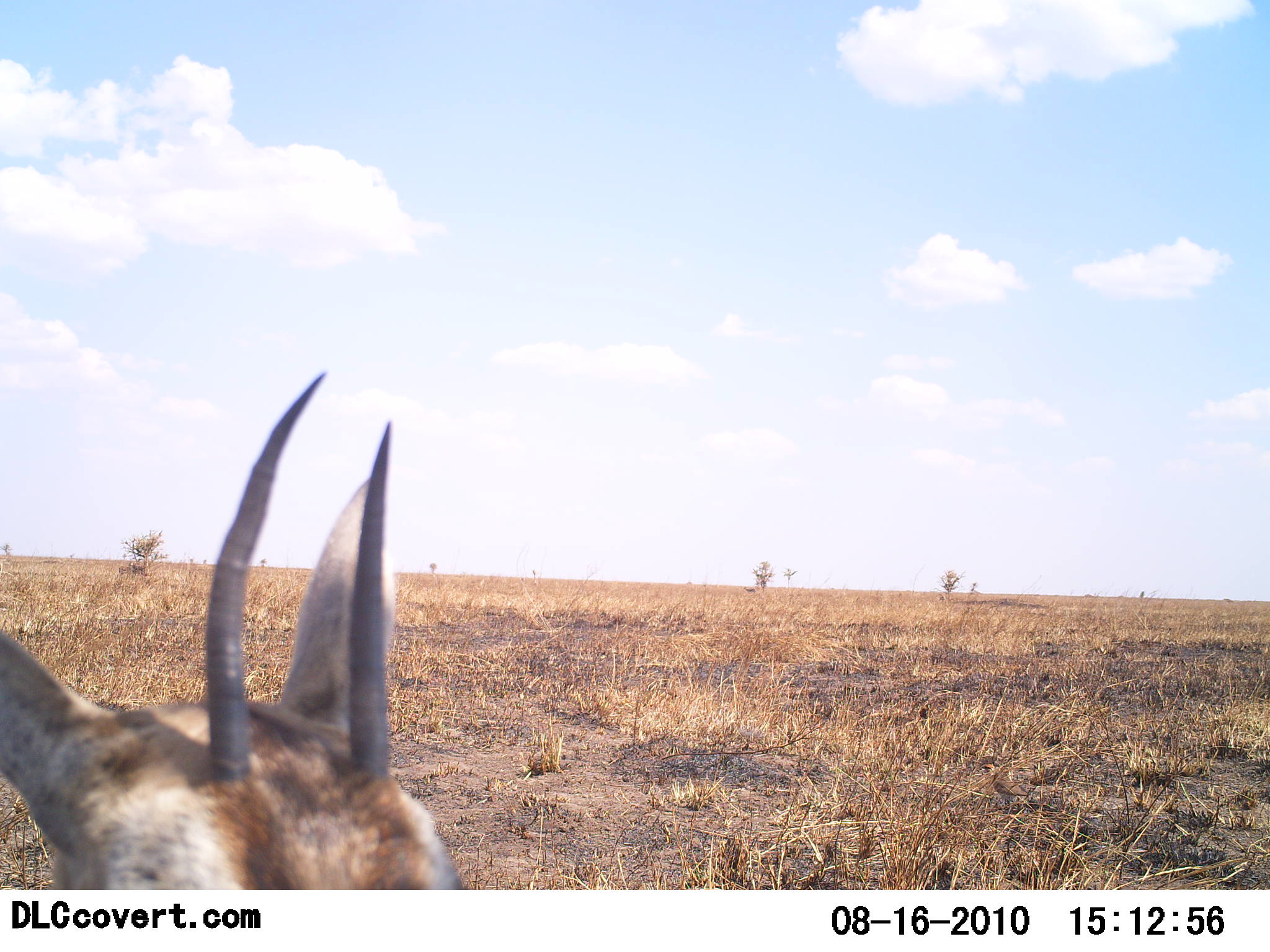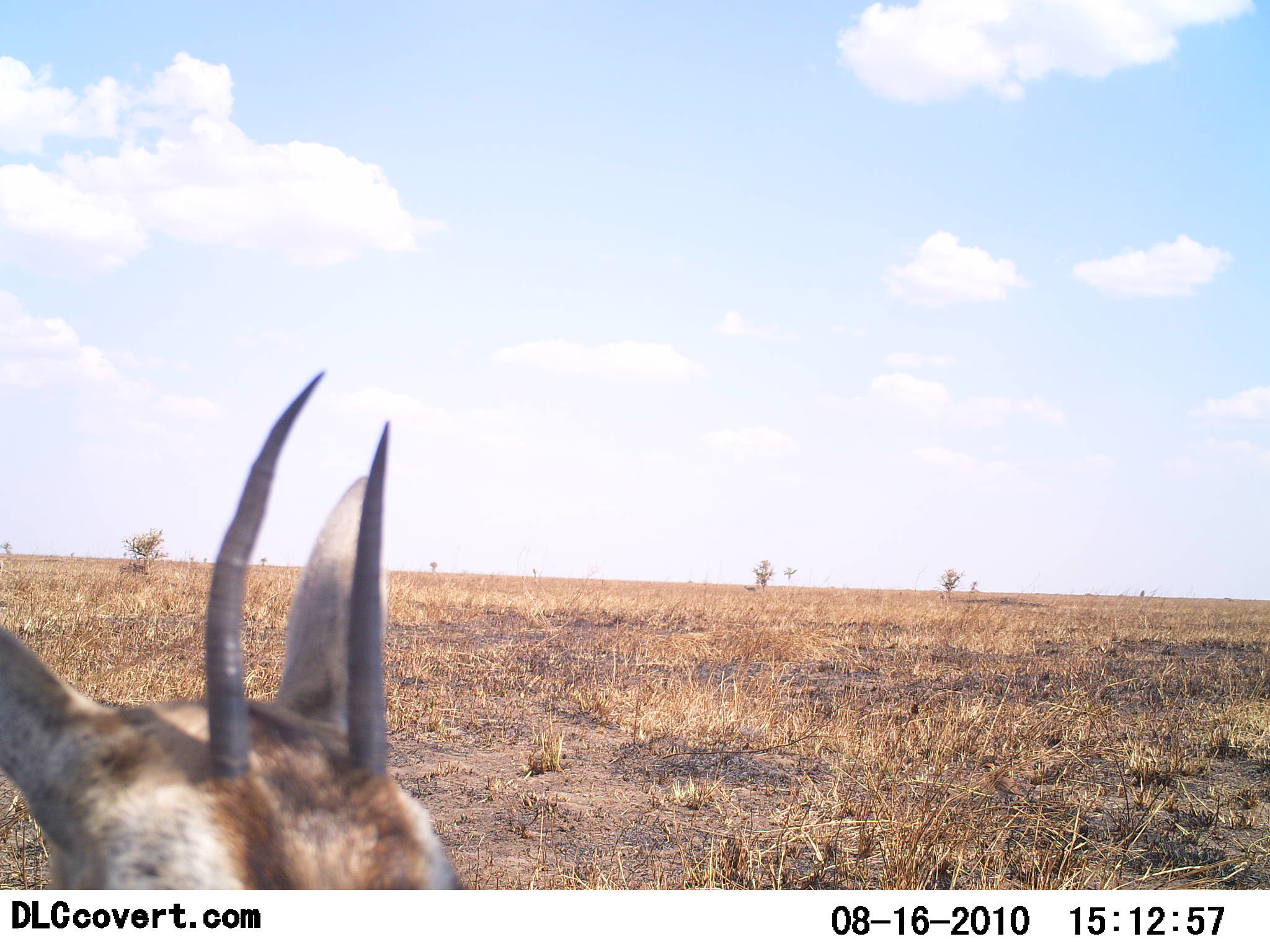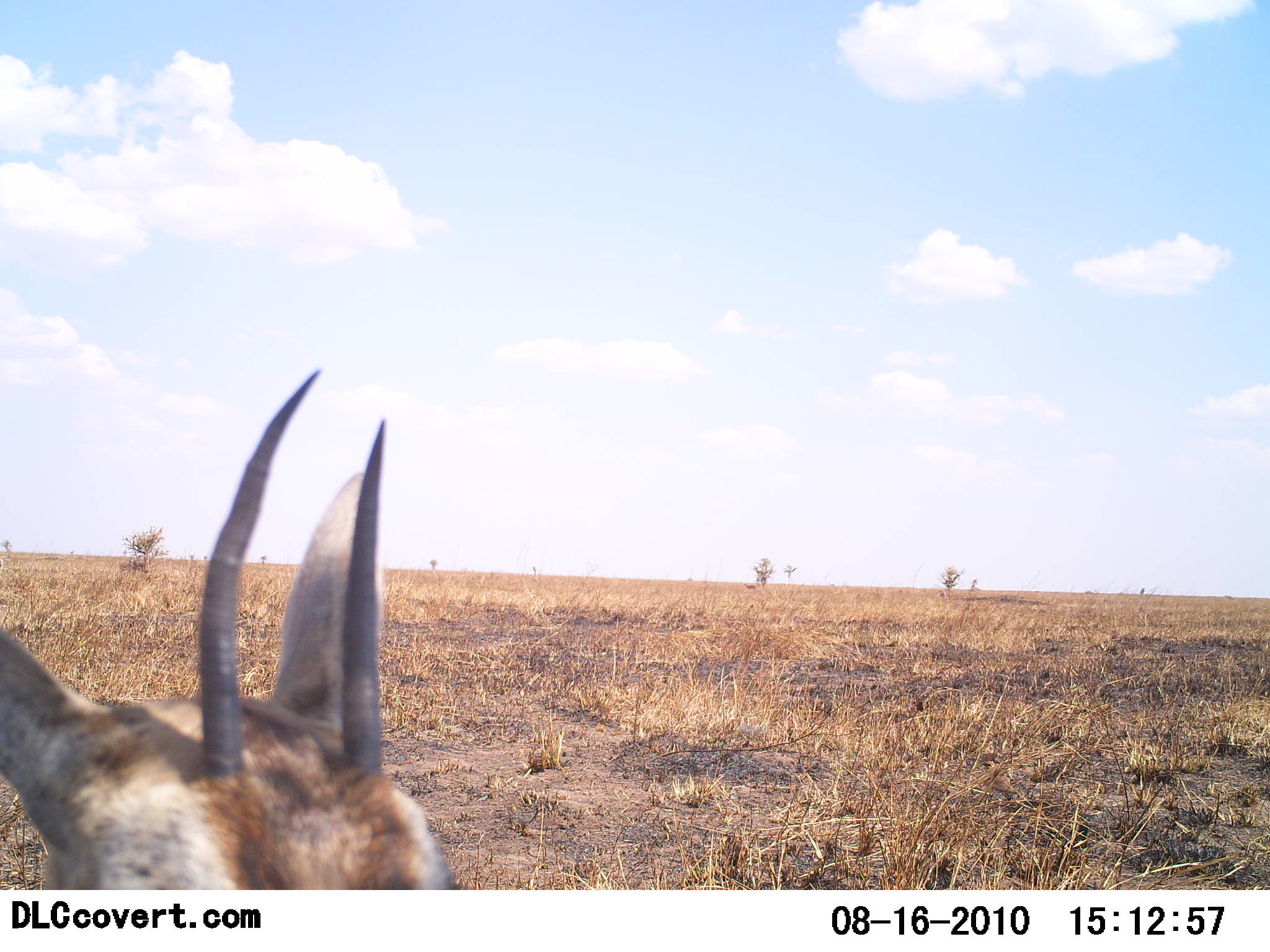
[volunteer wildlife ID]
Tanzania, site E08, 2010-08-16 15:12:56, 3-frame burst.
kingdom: Animalia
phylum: Chordata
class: Mammalia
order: Artiodactyla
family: Bovidae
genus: Eudorcas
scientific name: Eudorcas thomsonii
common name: thomson's gazelle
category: gazellethomsons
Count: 1.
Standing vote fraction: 94%.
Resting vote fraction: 6%.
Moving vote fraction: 0%.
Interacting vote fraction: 0%.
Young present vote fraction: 0%.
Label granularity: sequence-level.